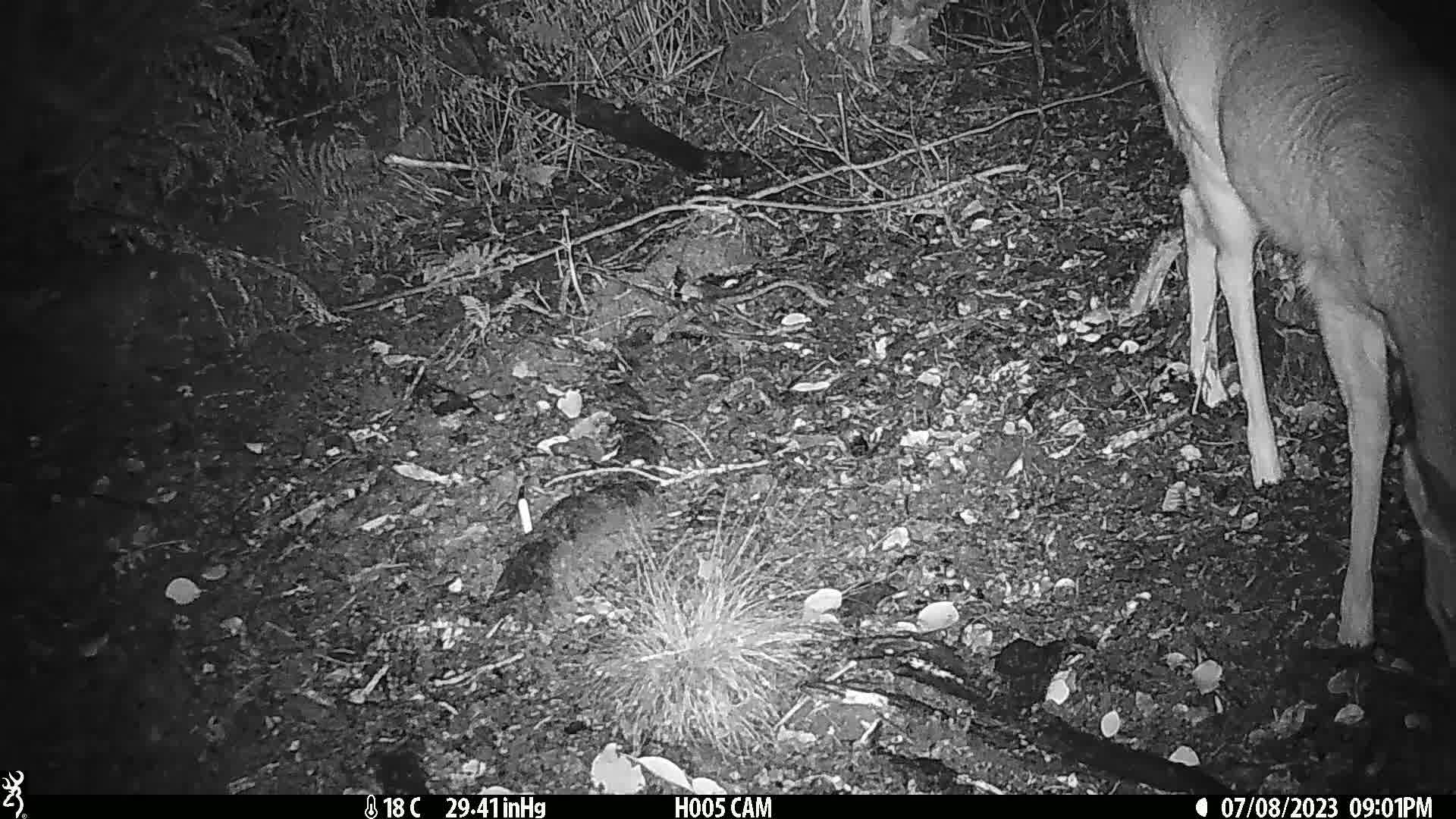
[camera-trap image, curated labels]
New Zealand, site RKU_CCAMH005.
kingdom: Animalia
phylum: Chordata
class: Mammalia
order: Artiodactyla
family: Cervidae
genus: Odocoileus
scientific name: Odocoileus virginianus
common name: white-tailed deer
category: white tailed deer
White tailed deer (white-tailed deer) (Odocoileus virginianus).